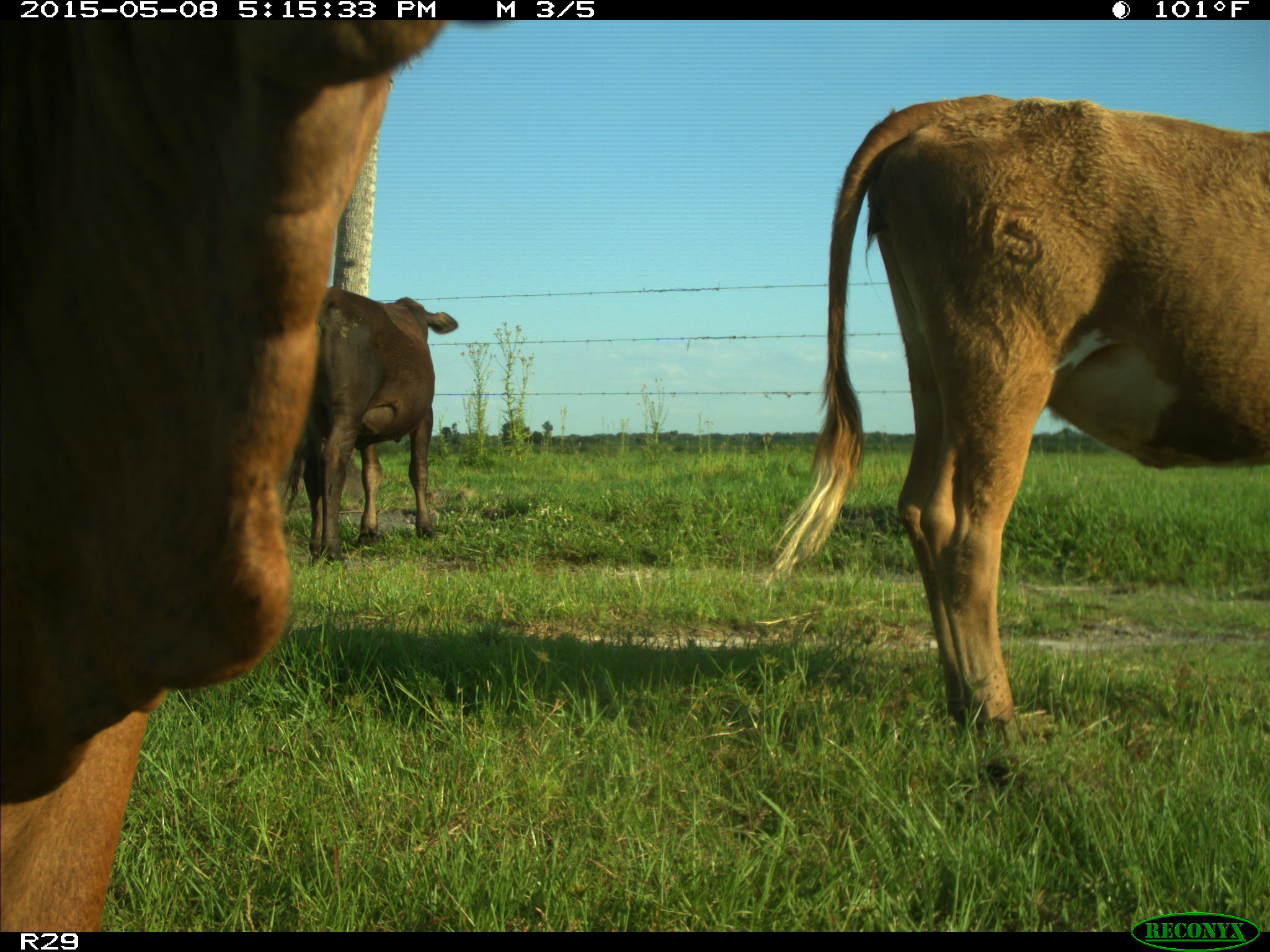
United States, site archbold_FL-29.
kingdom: Animalia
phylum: Chordata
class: Mammalia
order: Artiodactyla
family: Bovidae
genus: Bos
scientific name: Bos taurus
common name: domestic cow